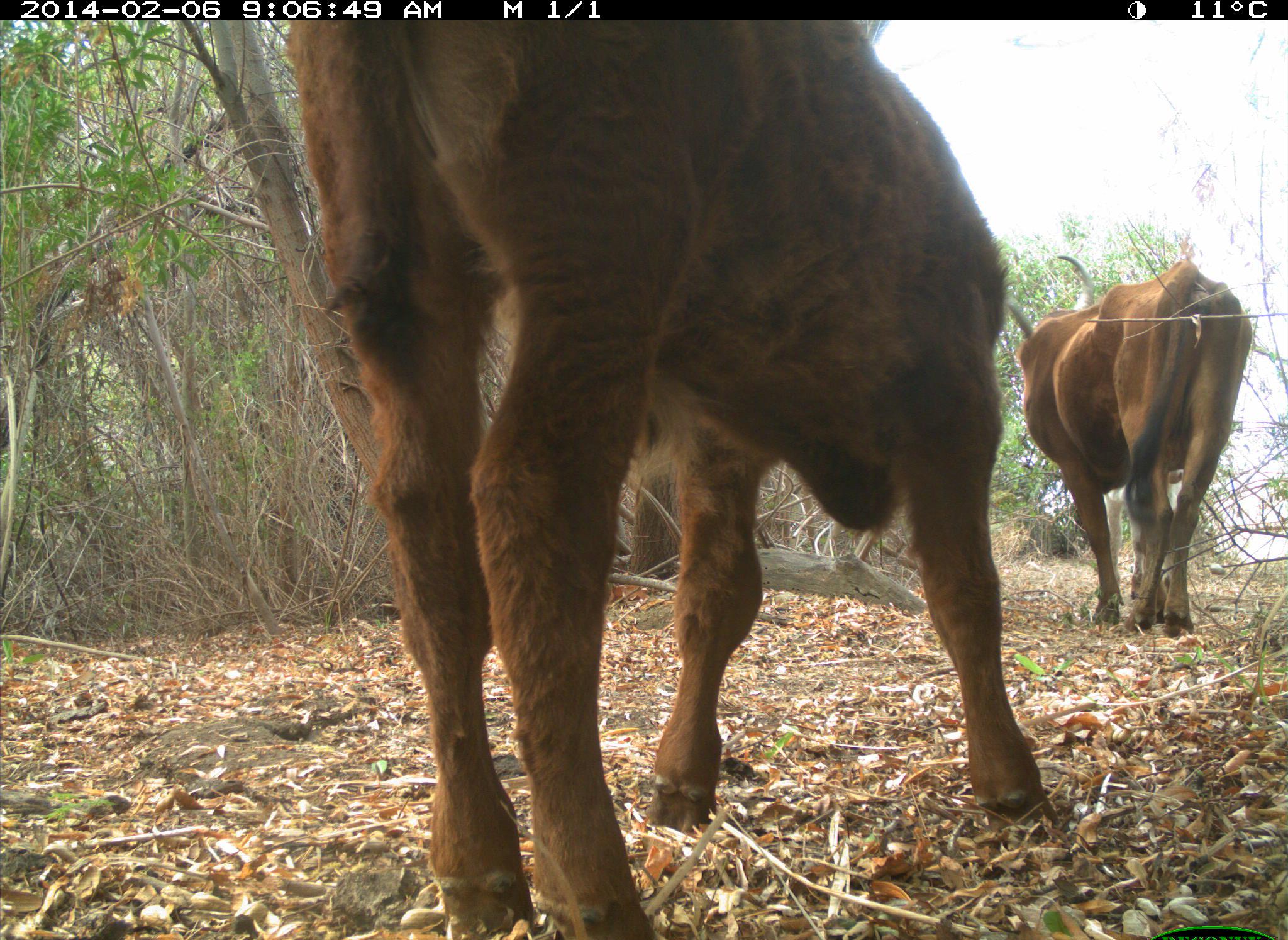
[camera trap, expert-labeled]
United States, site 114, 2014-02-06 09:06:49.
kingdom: Animalia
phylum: Chordata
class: Mammalia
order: Artiodactyla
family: Bovidae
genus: Bos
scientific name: Bos taurus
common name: cow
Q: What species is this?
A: Cow (Bos taurus).